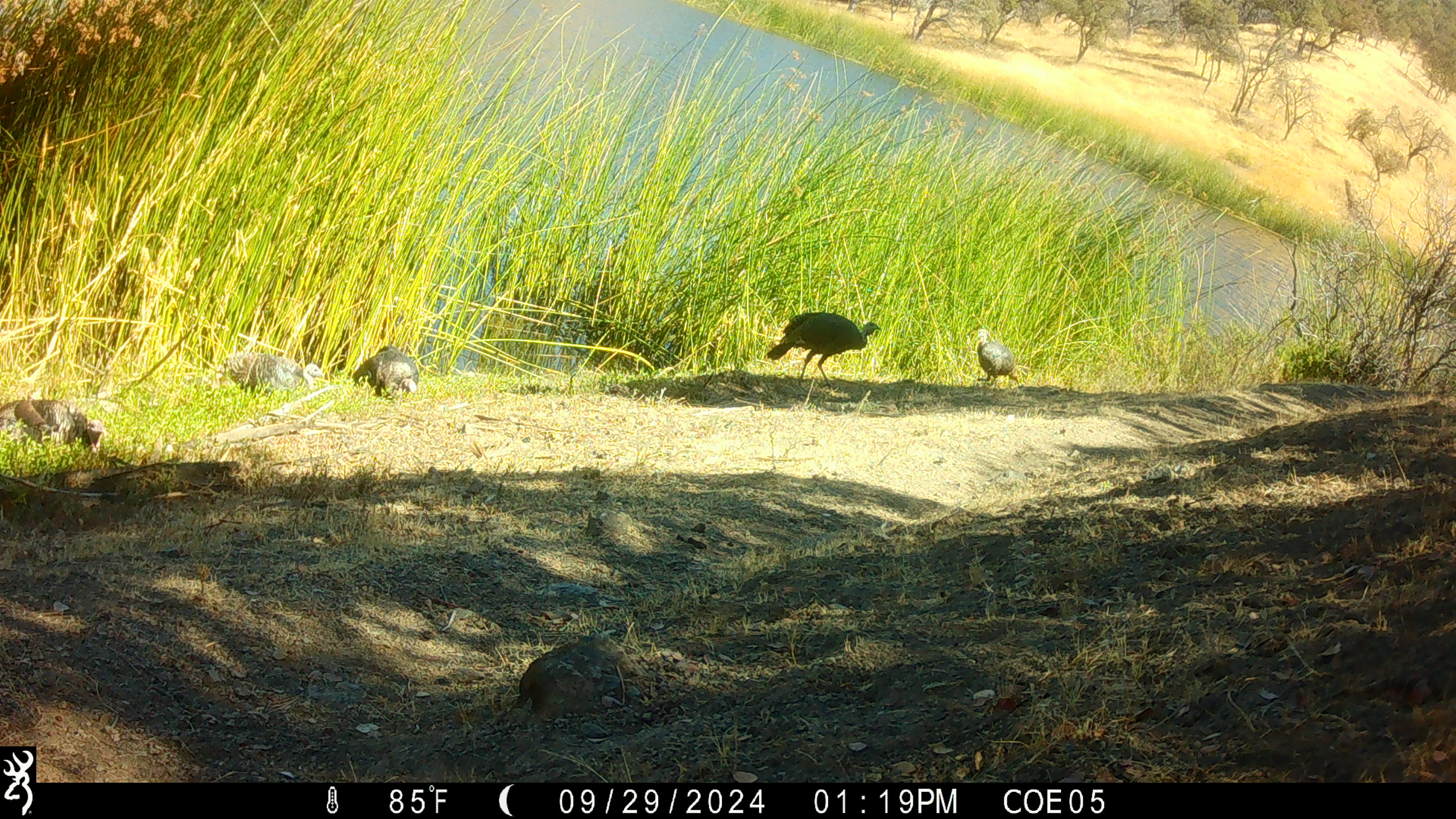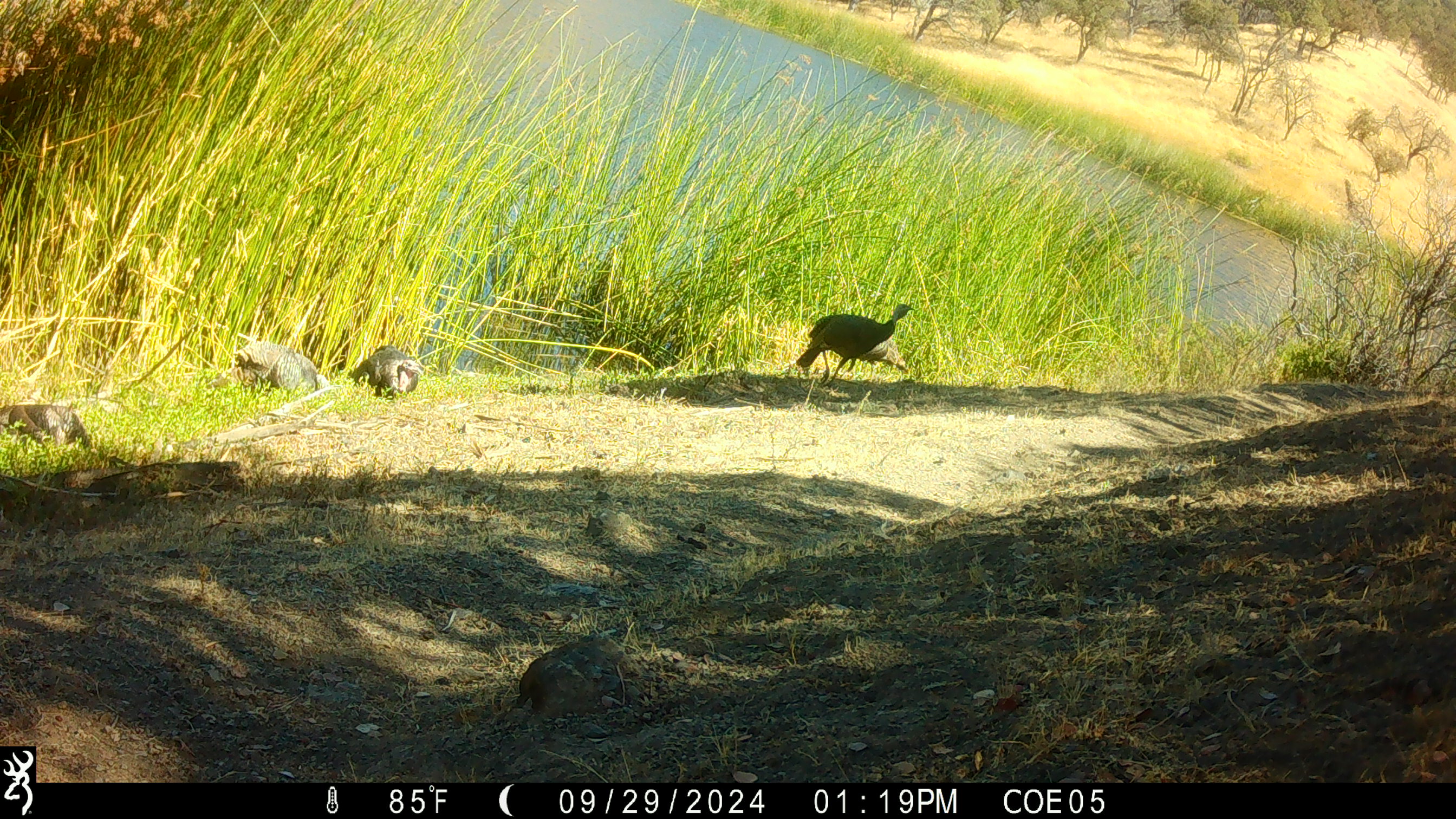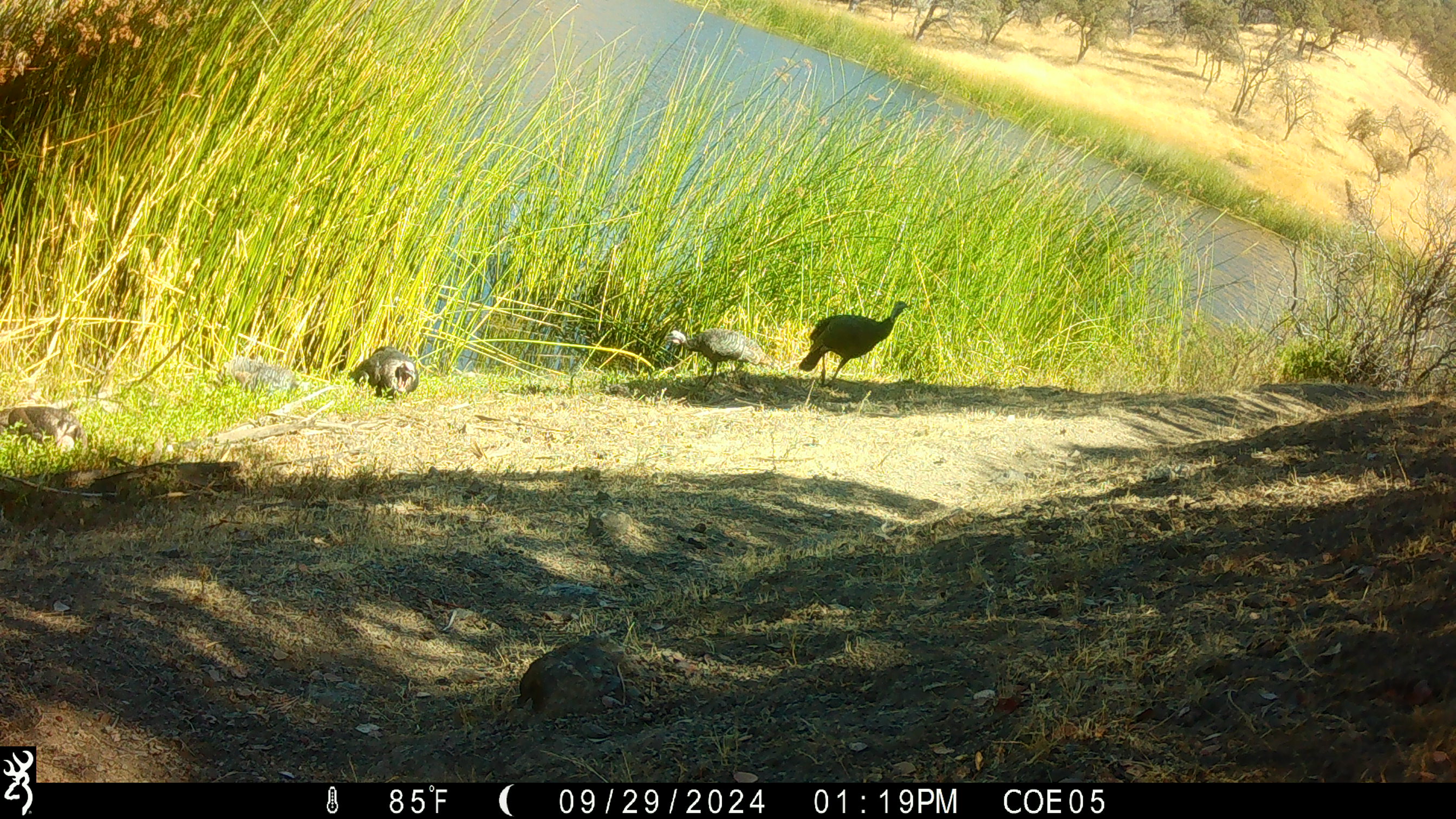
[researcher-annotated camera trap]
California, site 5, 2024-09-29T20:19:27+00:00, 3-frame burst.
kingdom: Animalia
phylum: Chordata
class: Aves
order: Galliformes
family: Phasianidae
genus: Meleagris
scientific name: Meleagris gallopavo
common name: turkey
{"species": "turkey (Meleagris gallopavo)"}